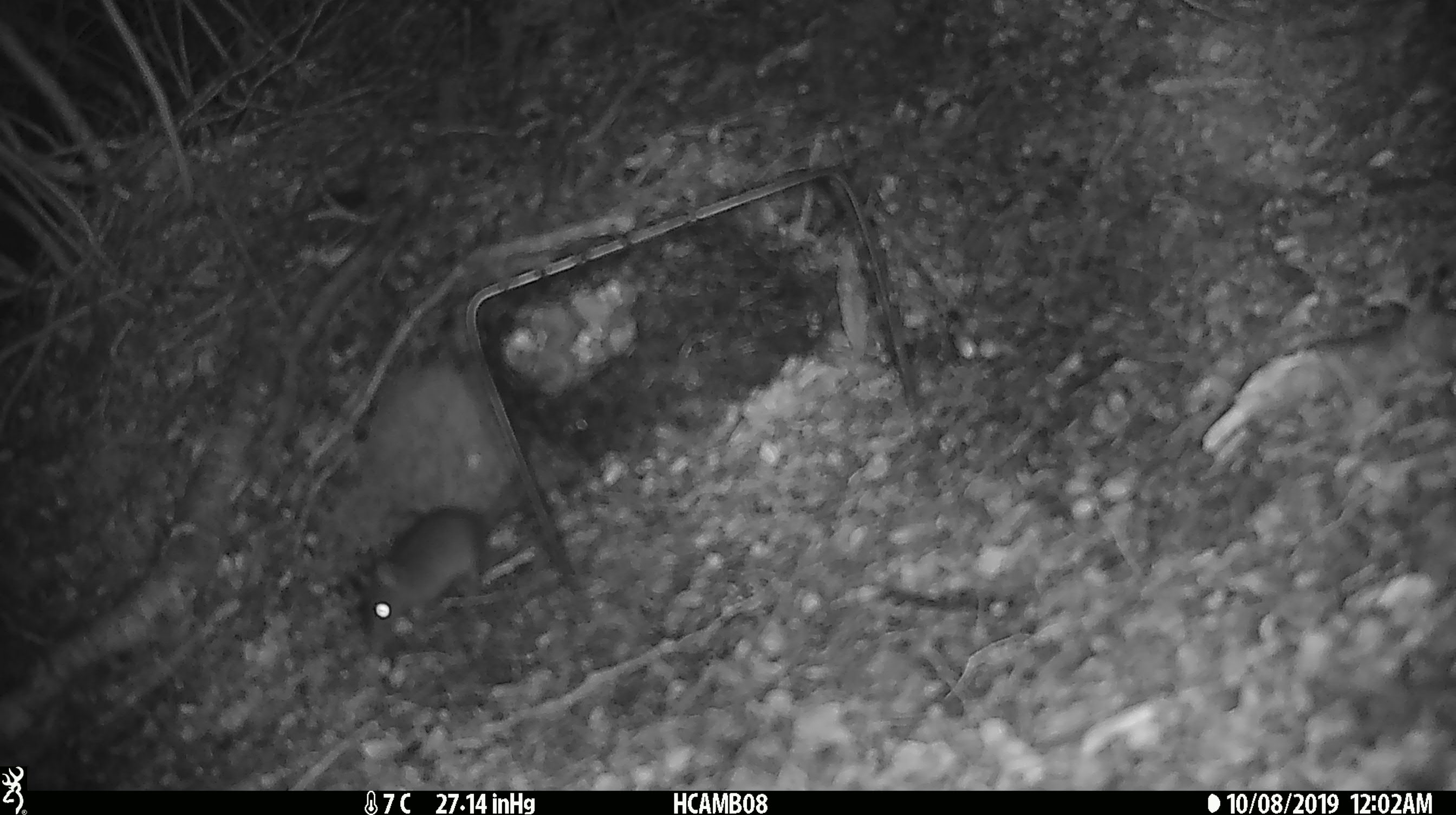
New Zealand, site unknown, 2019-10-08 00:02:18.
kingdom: Animalia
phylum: Chordata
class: Mammalia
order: Rodentia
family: Muridae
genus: Mus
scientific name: Mus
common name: mouse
Mouse (Mus).